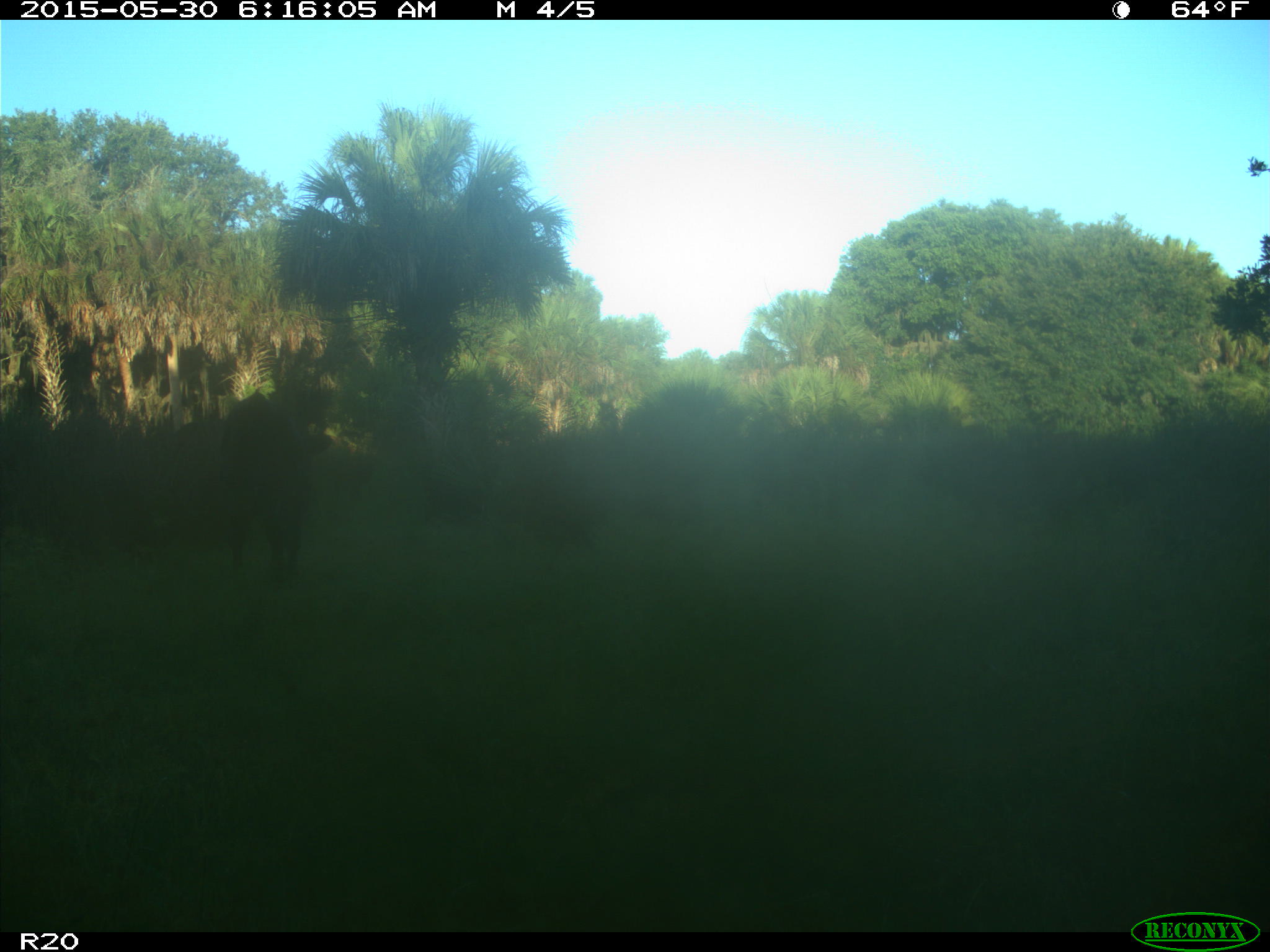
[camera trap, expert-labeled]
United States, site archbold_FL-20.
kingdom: Animalia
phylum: Chordata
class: Mammalia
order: Artiodactyla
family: Bovidae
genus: Bos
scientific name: Bos taurus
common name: domestic cow